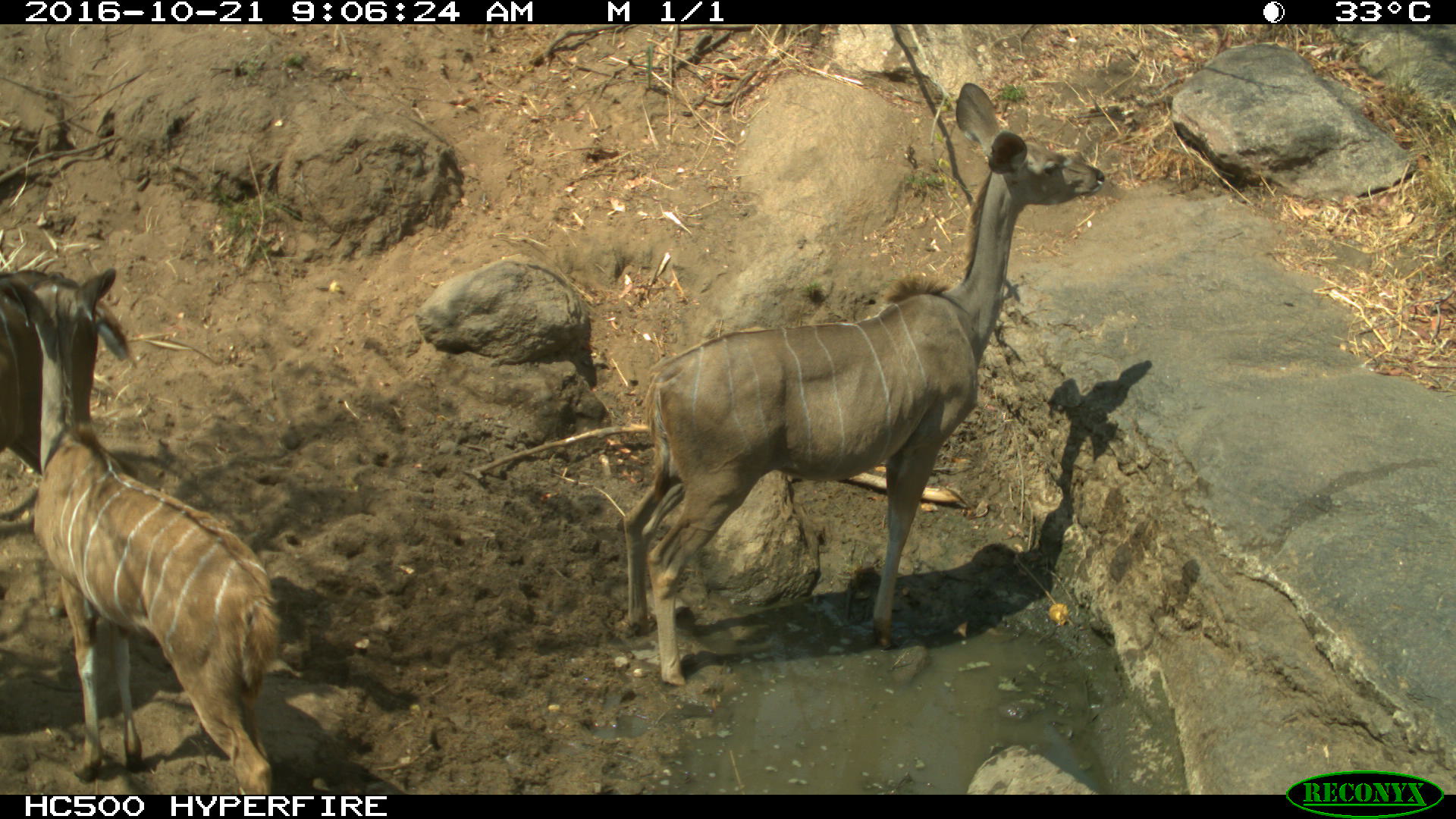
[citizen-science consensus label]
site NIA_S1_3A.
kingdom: Animalia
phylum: Chordata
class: Mammalia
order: Artiodactyla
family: Bovidae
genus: Tragelaphus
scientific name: Tragelaphus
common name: kudu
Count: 3.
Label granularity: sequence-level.